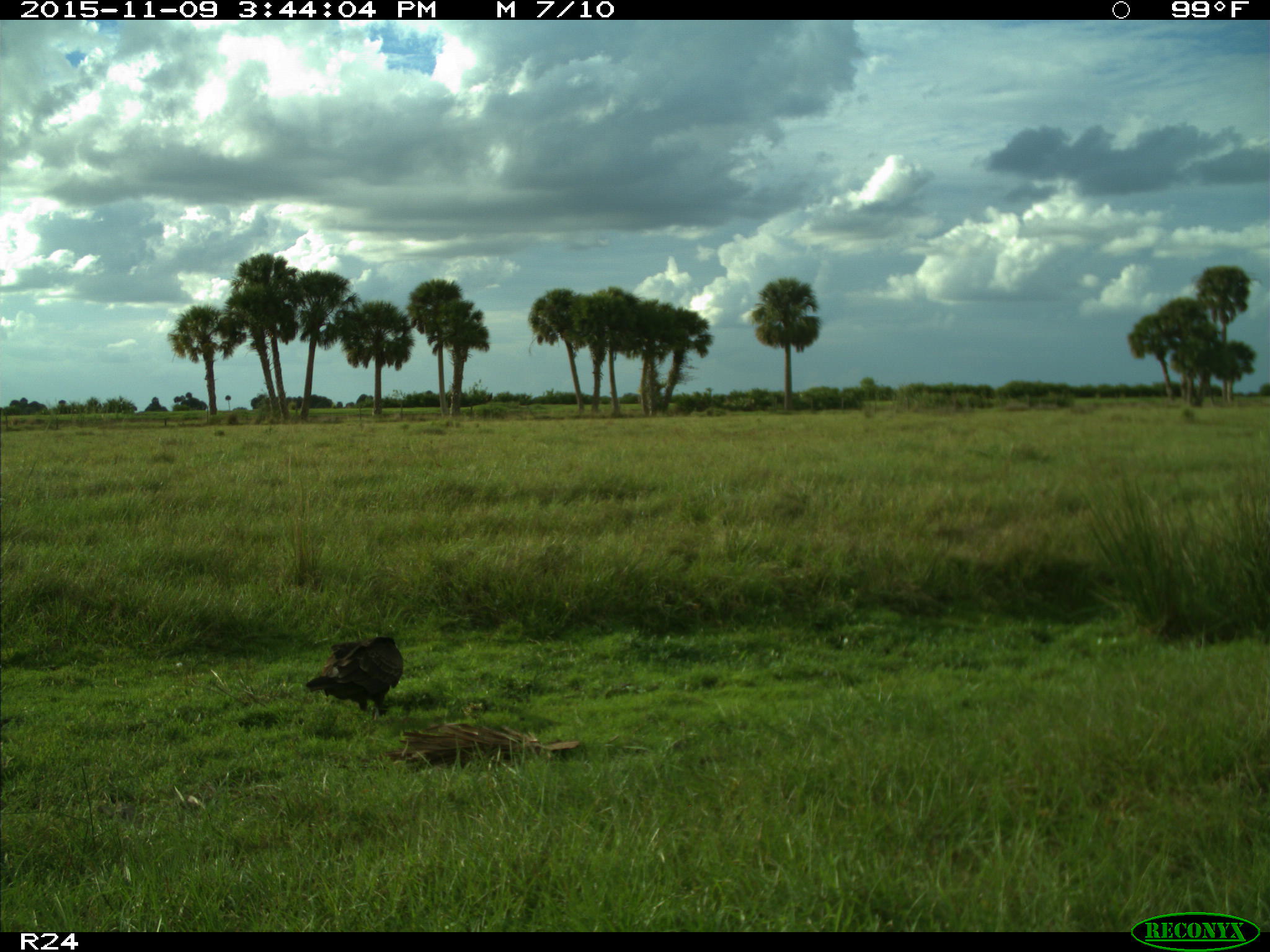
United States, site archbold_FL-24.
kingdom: Animalia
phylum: Chordata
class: Aves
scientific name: Aves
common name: birds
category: unidentified bird